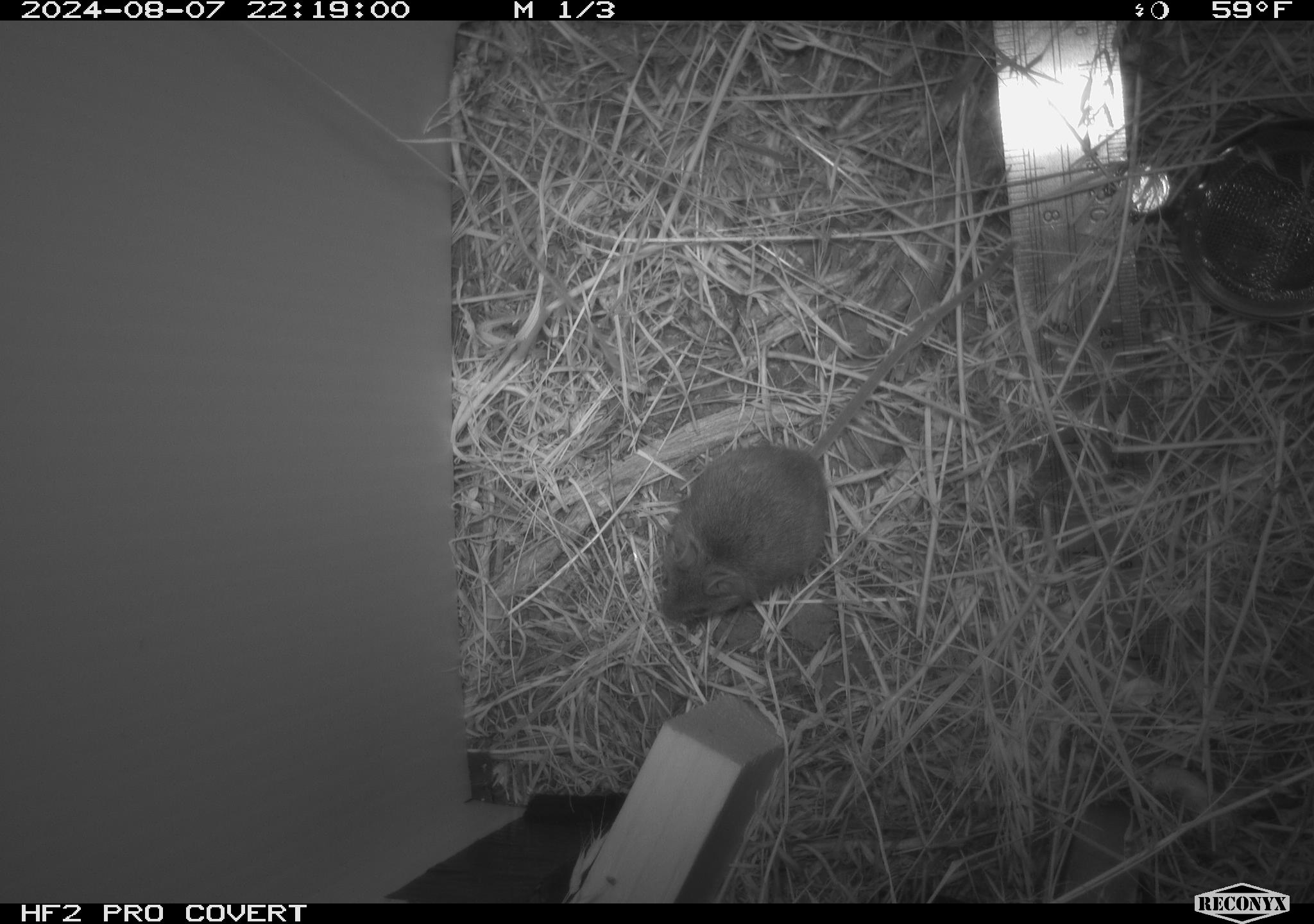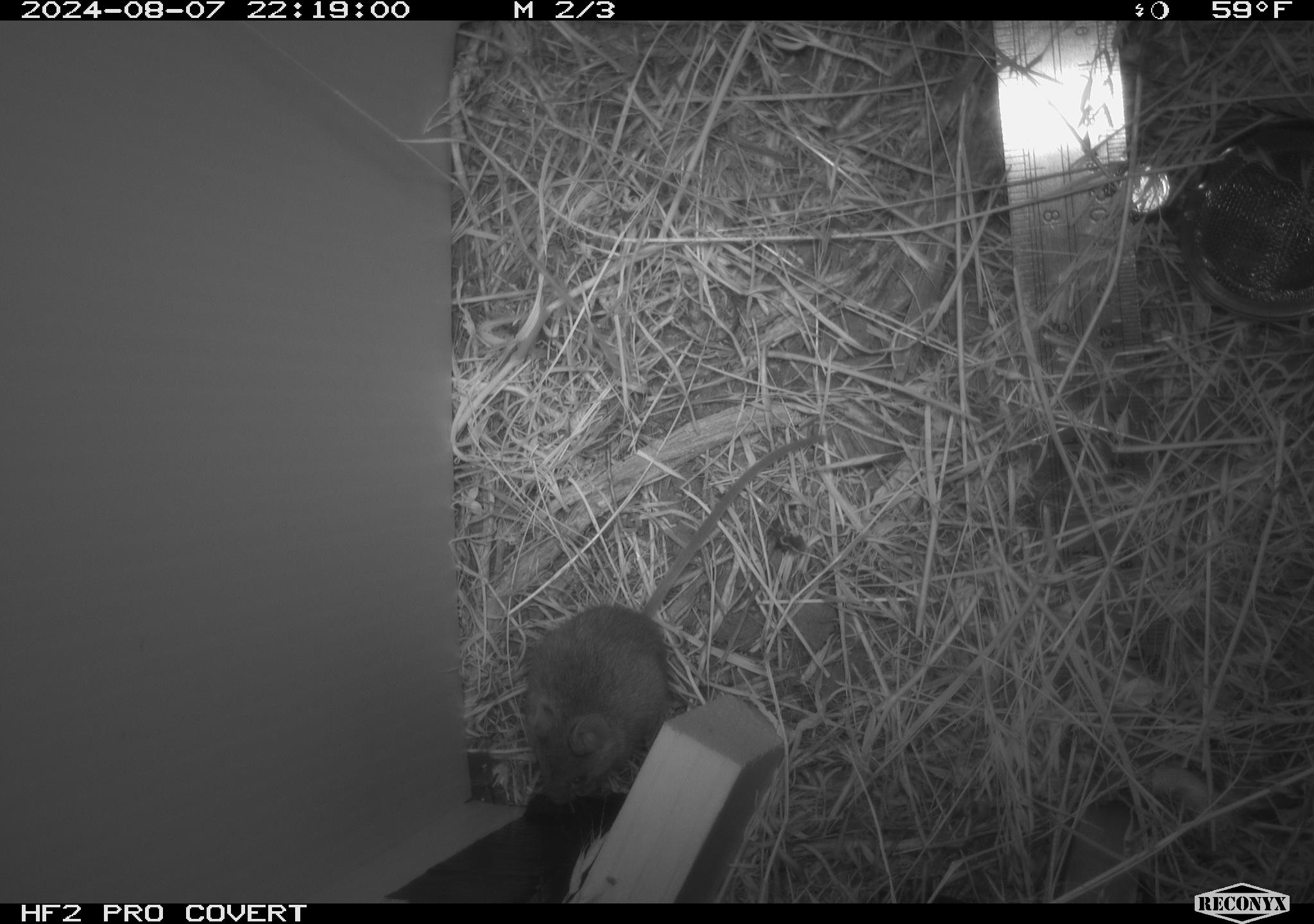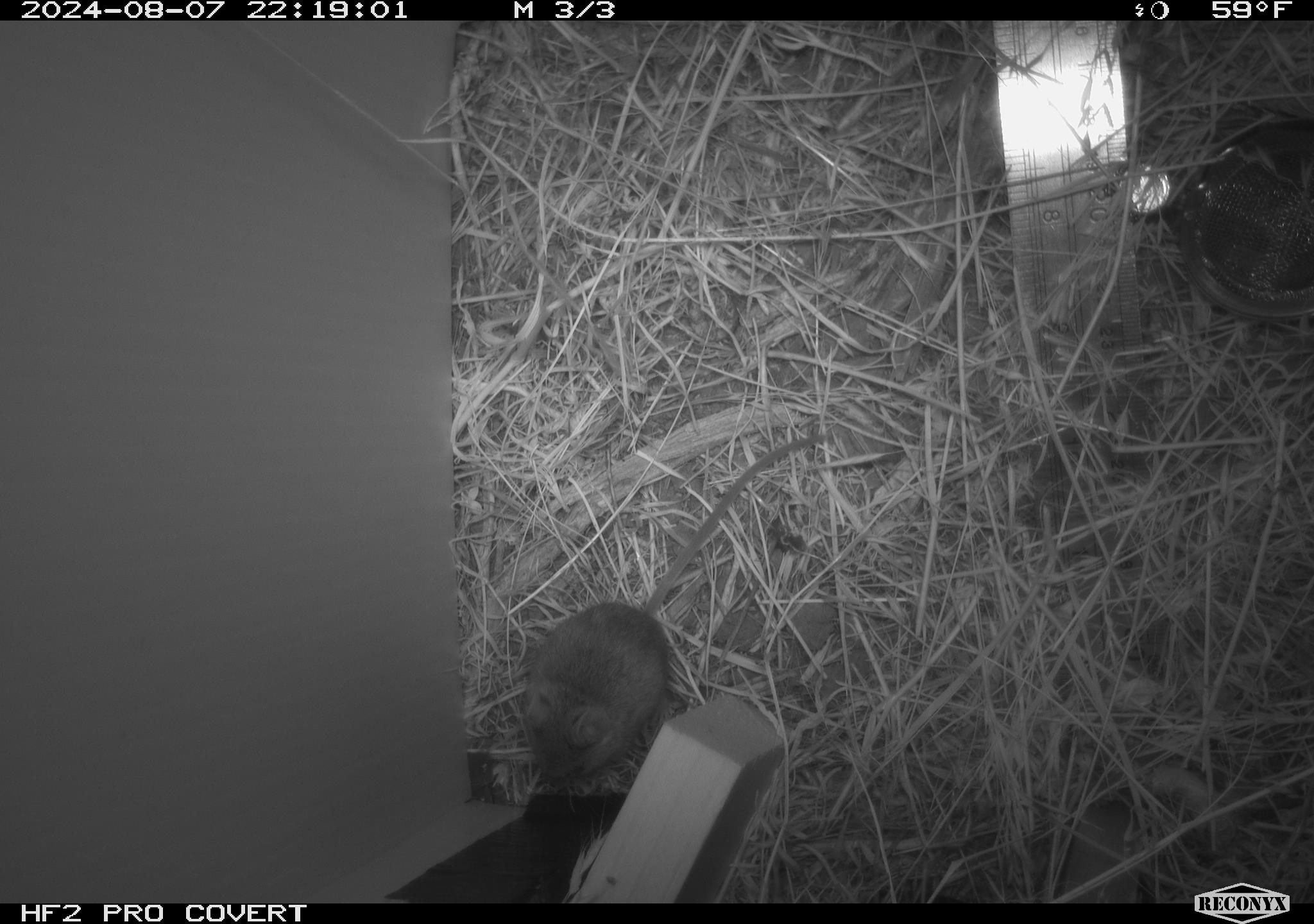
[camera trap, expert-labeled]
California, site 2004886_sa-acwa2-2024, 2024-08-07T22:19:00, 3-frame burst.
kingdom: Animalia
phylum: Chordata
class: Mammalia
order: Rodentia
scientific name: Rodentia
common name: mouse species